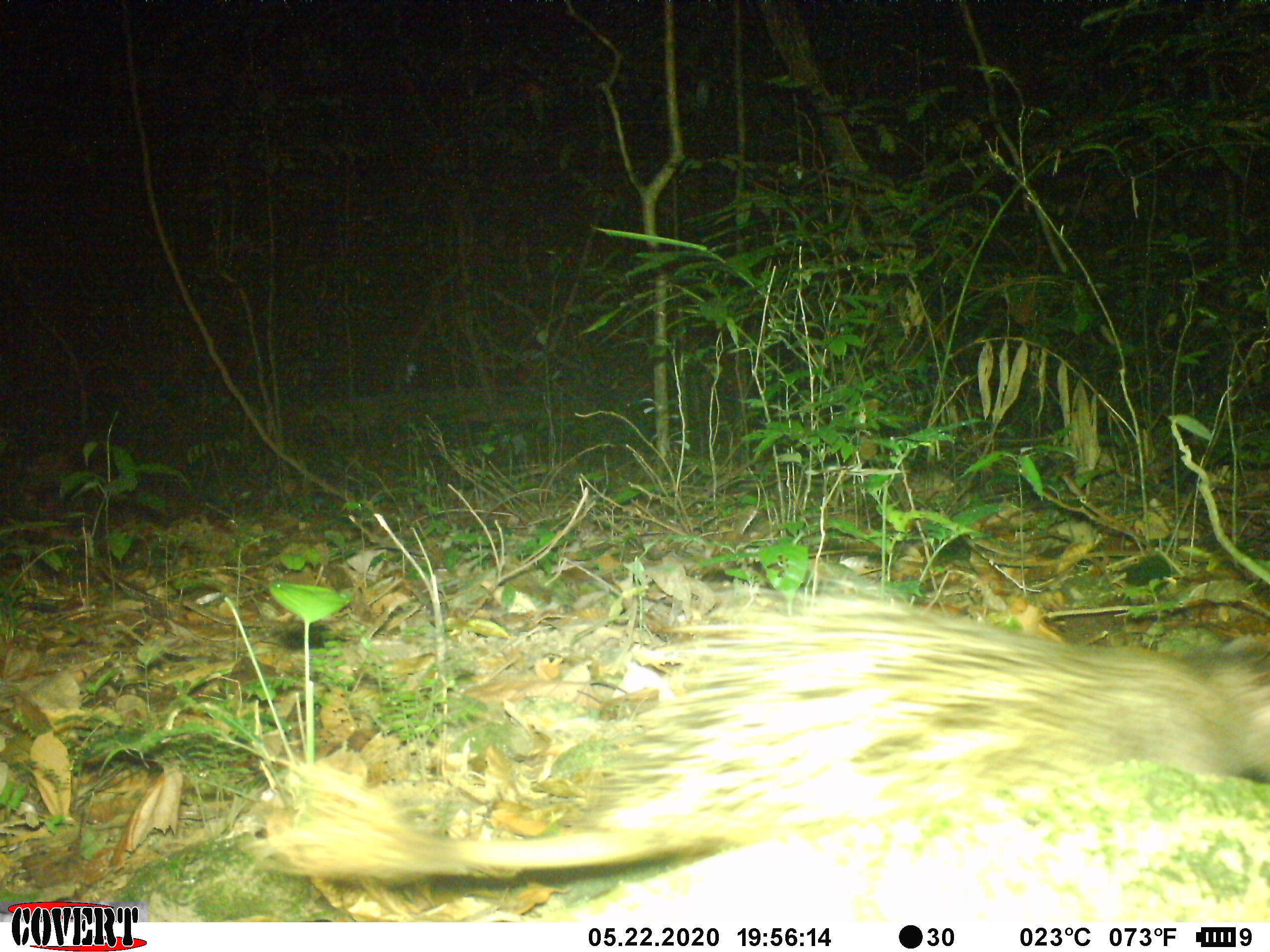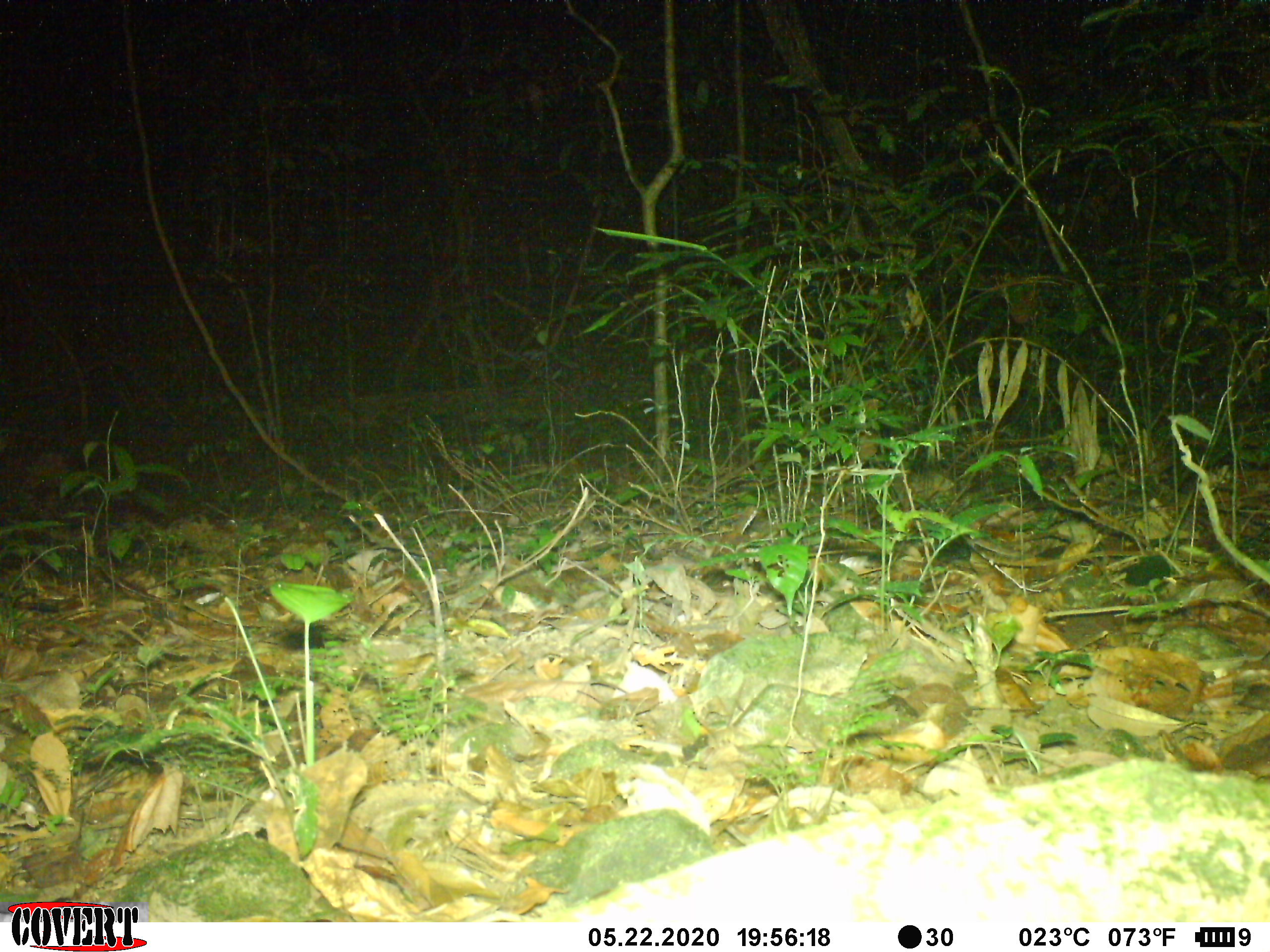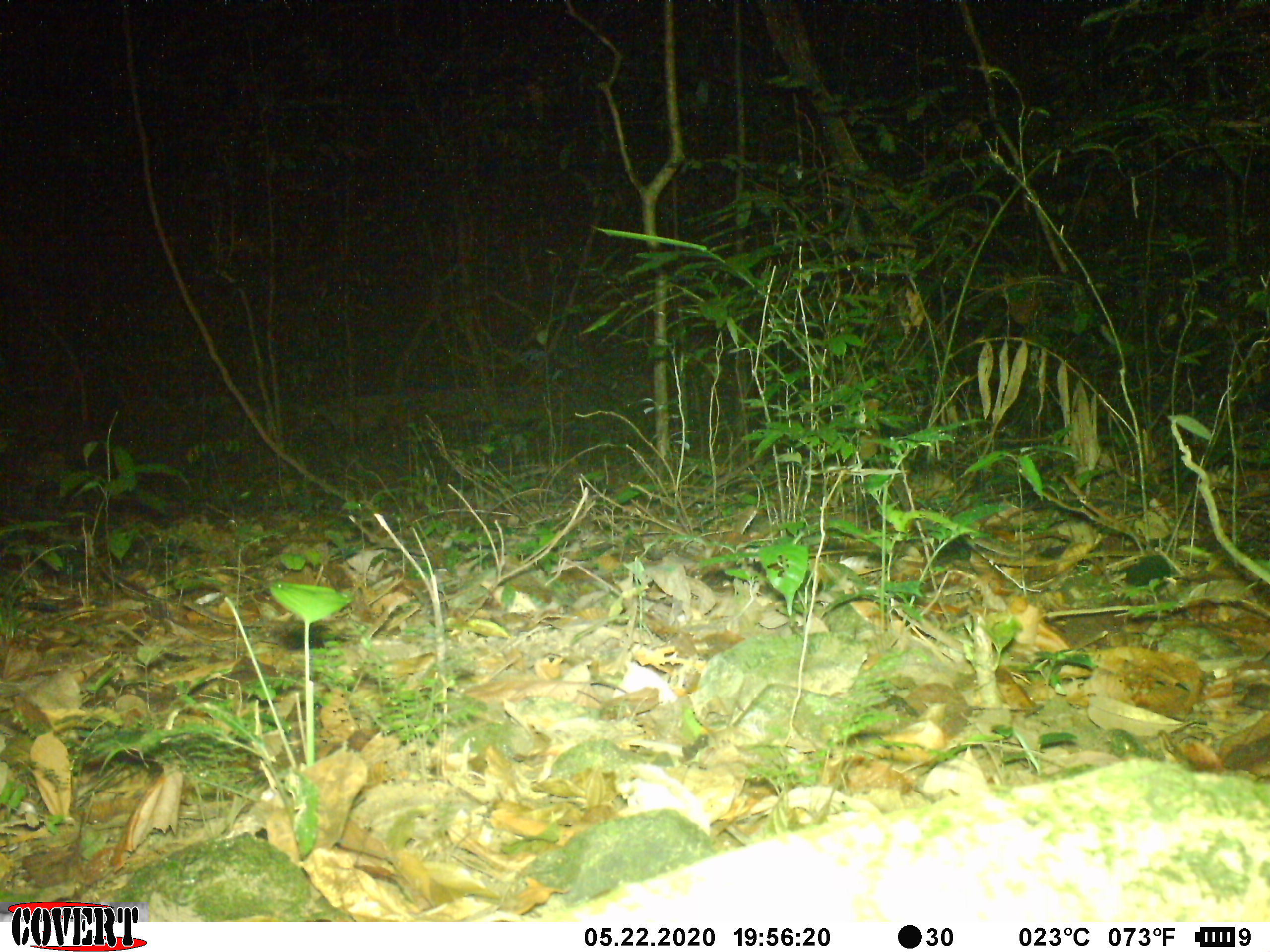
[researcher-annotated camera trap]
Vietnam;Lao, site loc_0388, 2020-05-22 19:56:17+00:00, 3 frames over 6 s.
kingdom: Animalia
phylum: Chordata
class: Mammalia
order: Rodentia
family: Hystricidae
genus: Atherurus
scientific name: Atherurus macrourus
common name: asiatic brush-tailed porcupine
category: asiatic brush tailed porcupine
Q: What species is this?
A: Asiatic brush tailed porcupine (asiatic brush-tailed porcupine) (Atherurus macrourus).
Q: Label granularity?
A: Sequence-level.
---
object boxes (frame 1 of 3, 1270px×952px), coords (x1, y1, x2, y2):
asiatic brush tailed porcupine: (240, 587, 1269, 880)